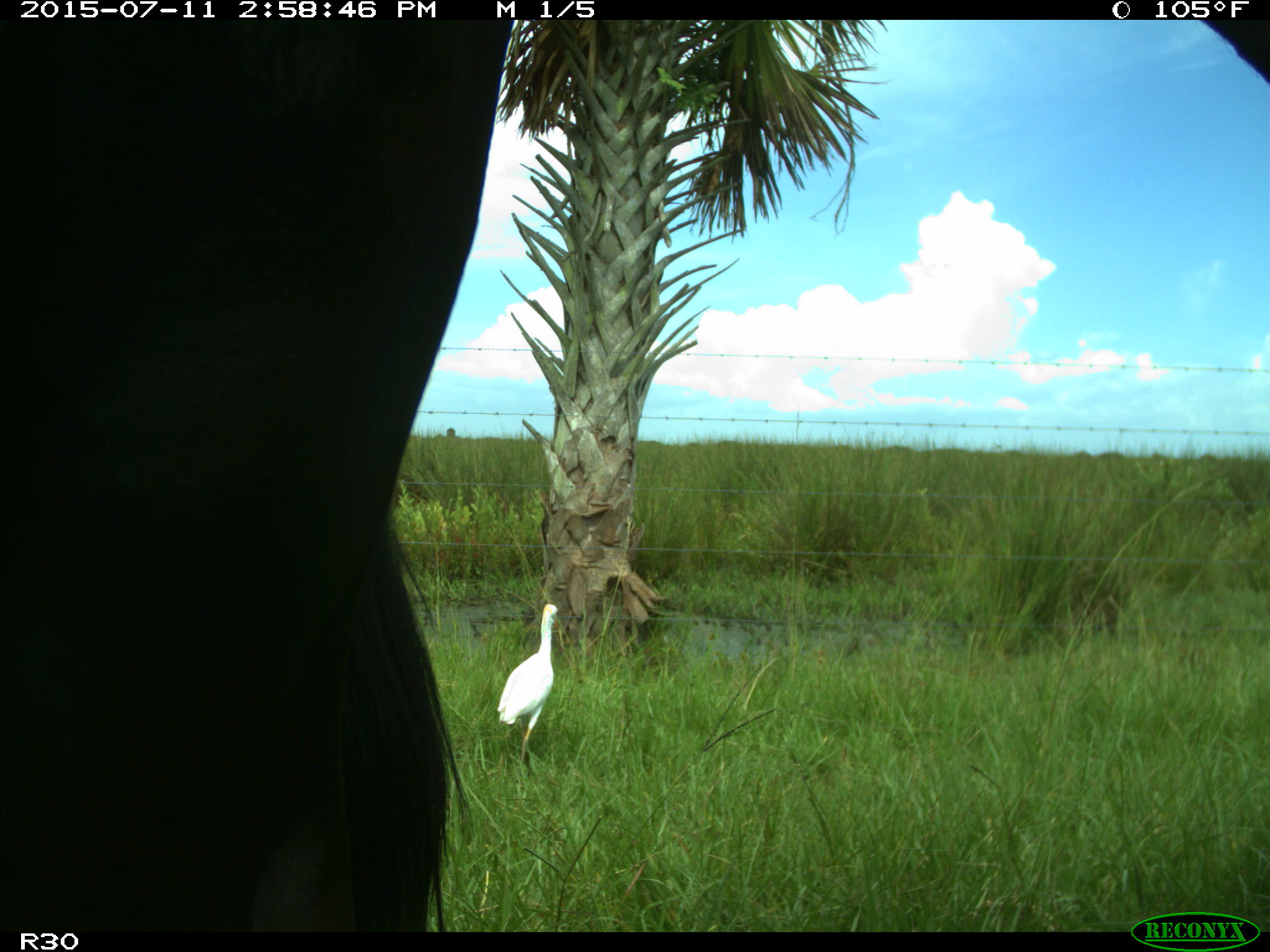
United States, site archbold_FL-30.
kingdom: Animalia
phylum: Chordata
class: Mammalia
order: Artiodactyla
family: Bovidae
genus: Bos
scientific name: Bos taurus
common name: domestic cow